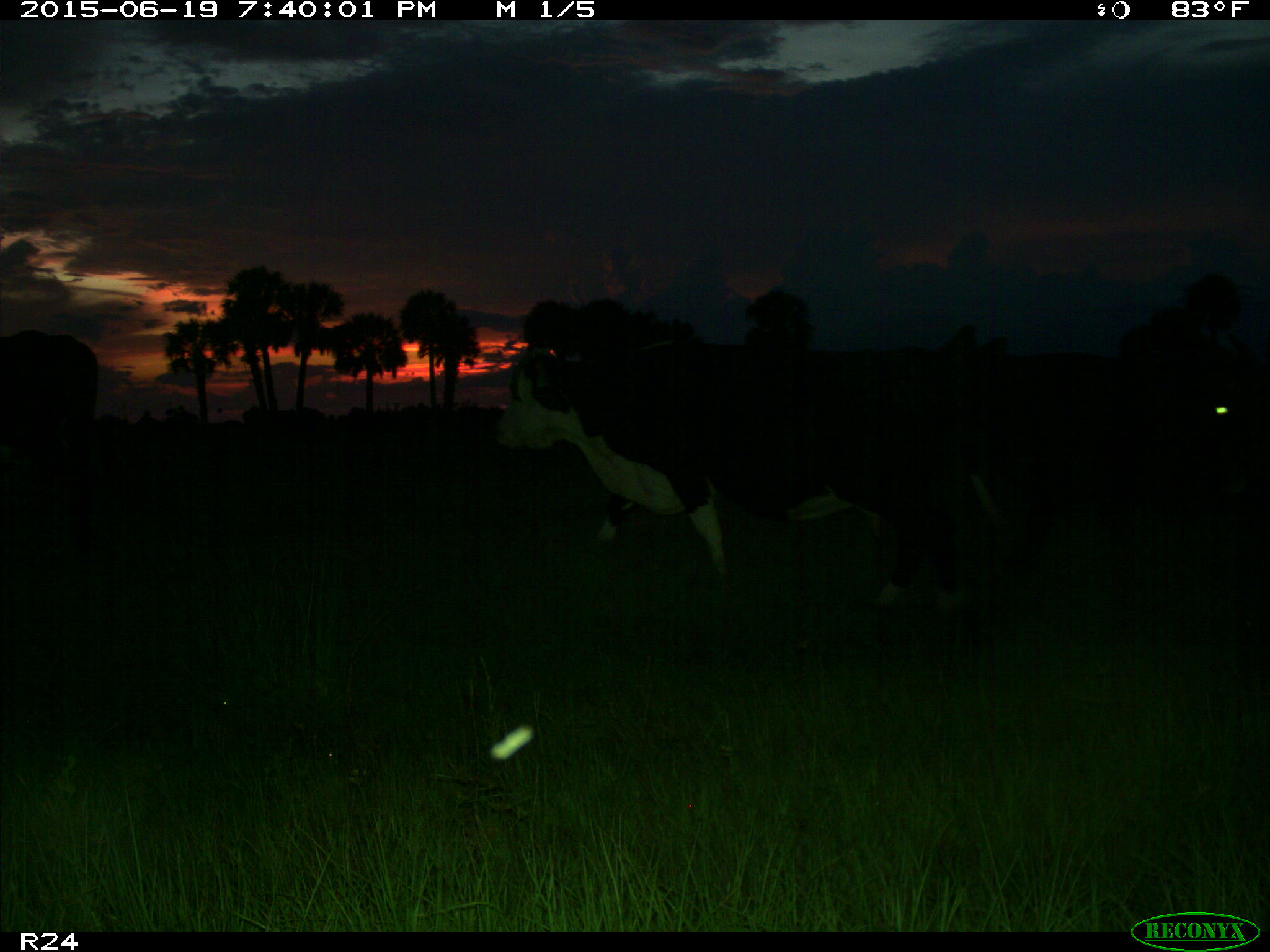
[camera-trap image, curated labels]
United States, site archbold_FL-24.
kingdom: Animalia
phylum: Chordata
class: Mammalia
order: Artiodactyla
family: Bovidae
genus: Bos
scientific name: Bos taurus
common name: domestic cow